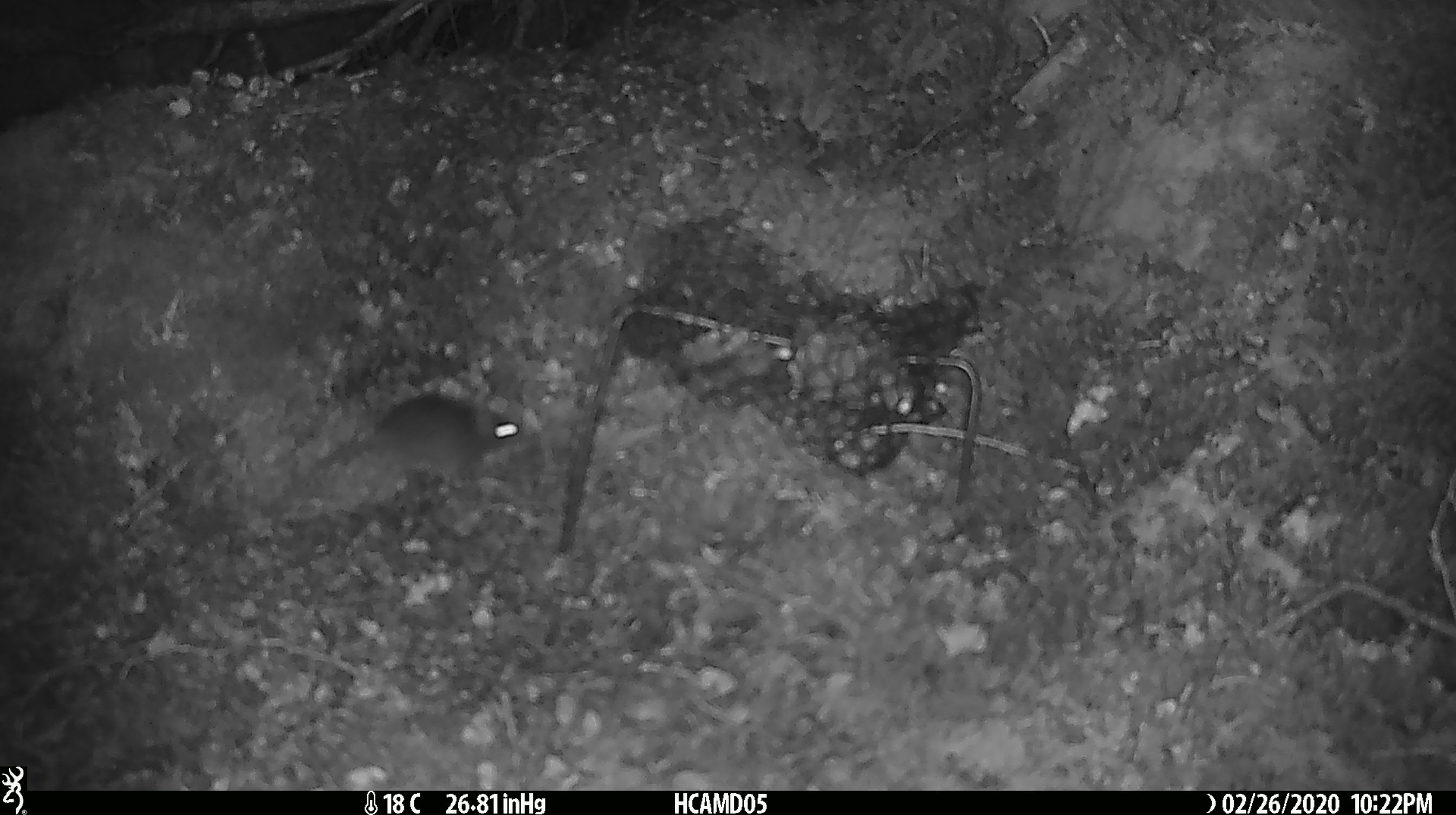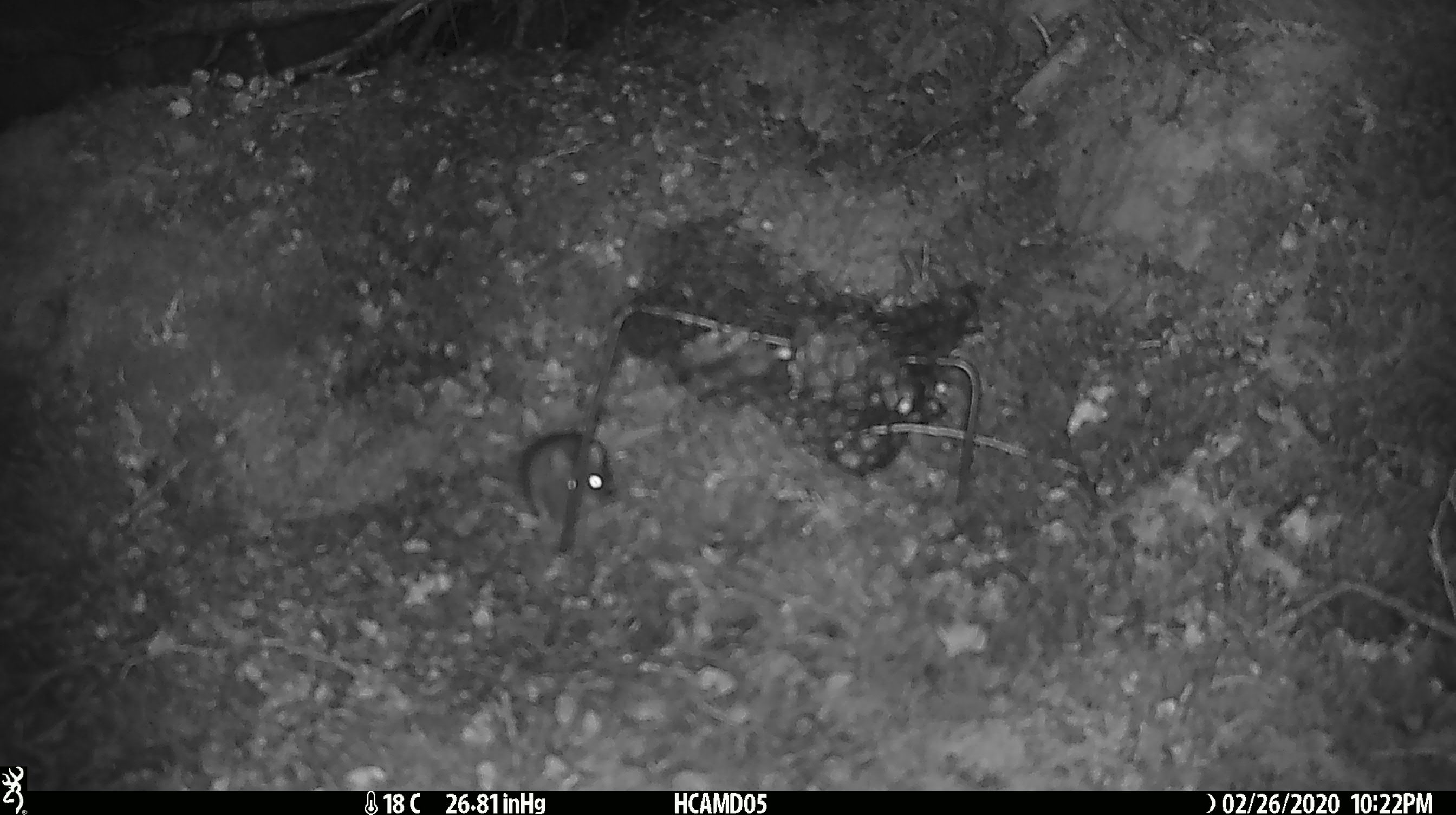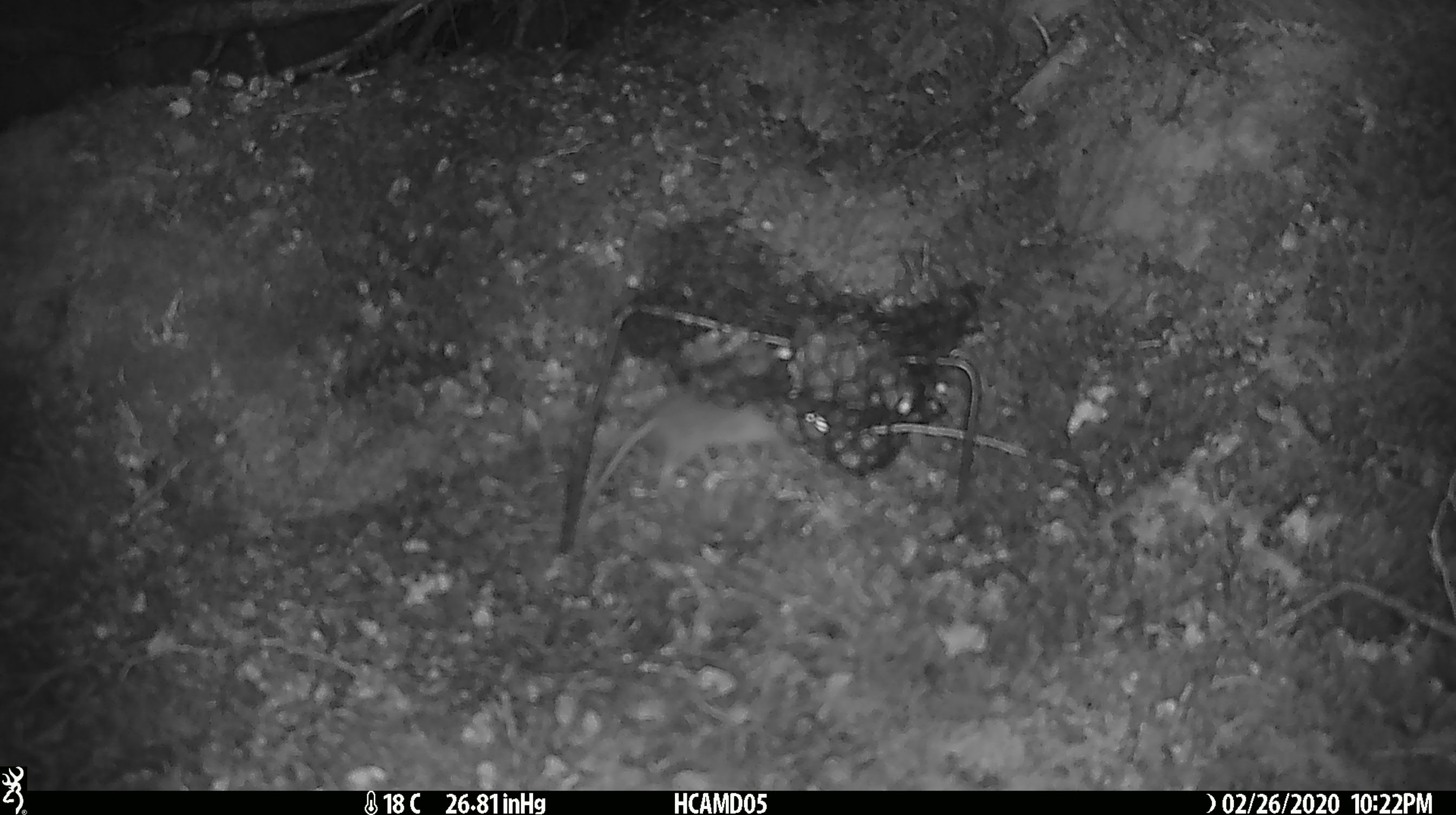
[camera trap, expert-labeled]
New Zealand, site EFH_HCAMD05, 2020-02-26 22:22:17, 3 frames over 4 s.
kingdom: Animalia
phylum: Chordata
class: Mammalia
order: Rodentia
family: Muridae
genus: Mus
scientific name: Mus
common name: mouse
Mouse (Mus).